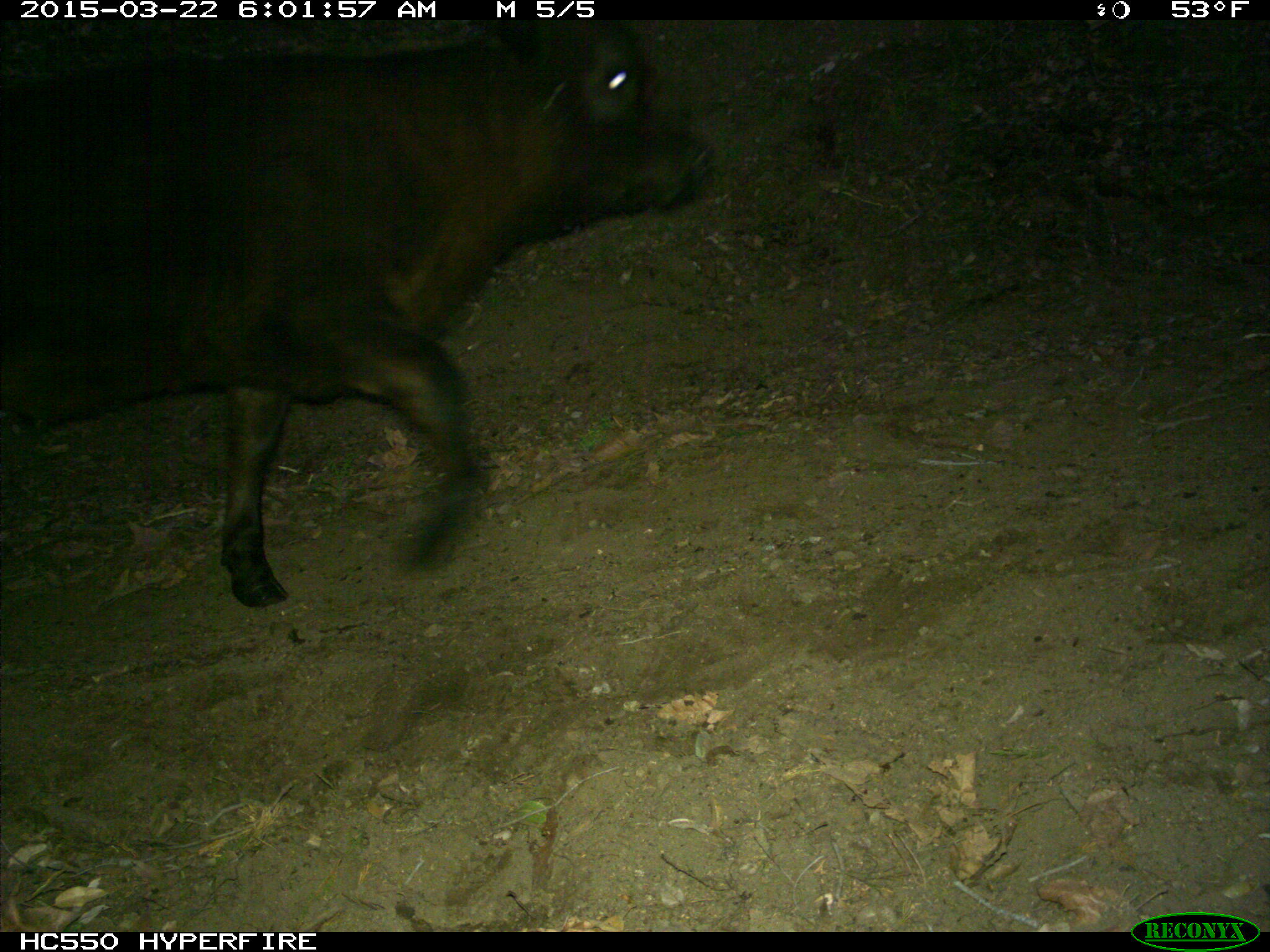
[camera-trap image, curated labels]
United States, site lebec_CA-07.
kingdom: Animalia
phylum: Chordata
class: Mammalia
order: Artiodactyla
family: Bovidae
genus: Bos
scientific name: Bos taurus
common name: domestic cow